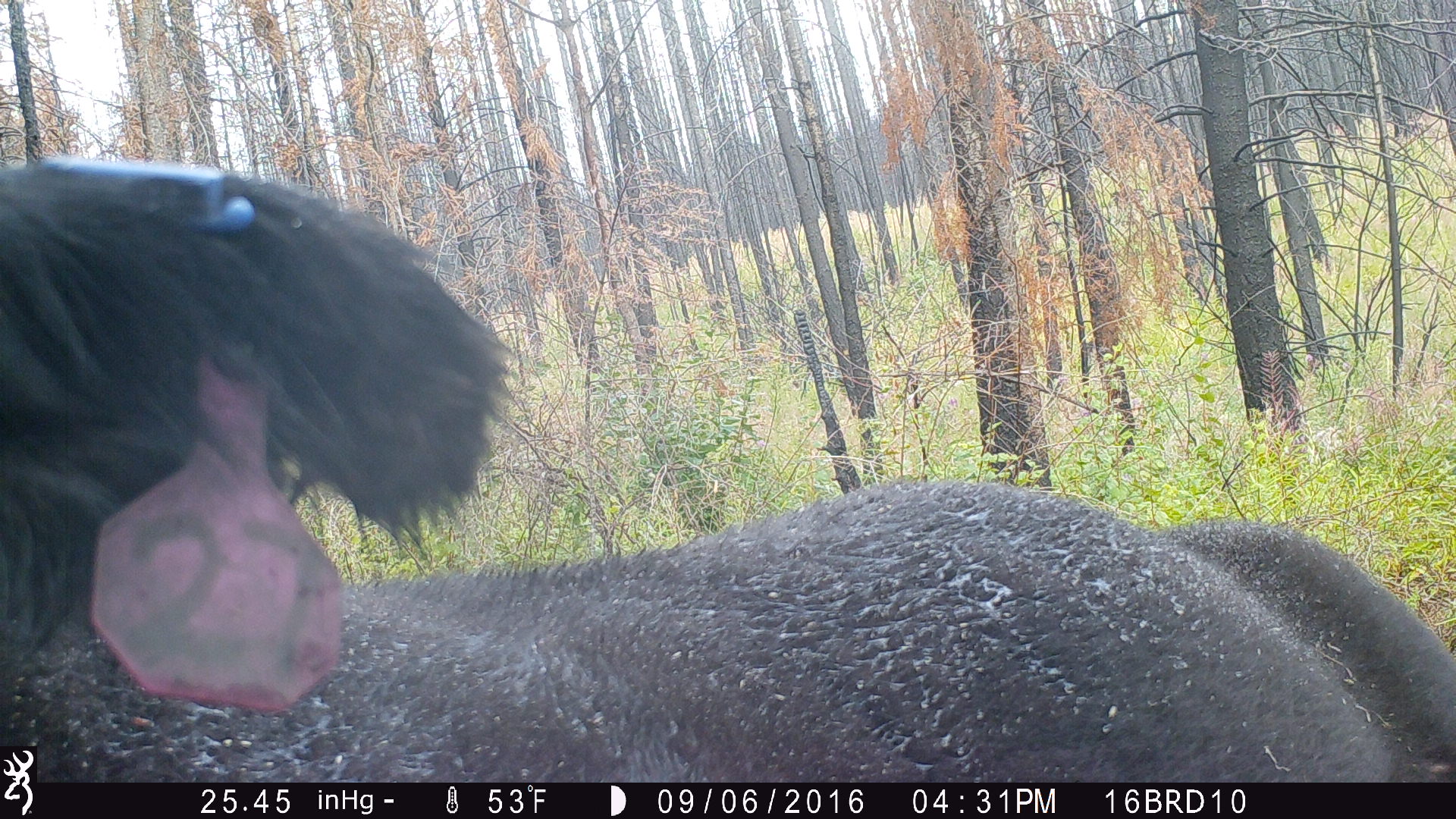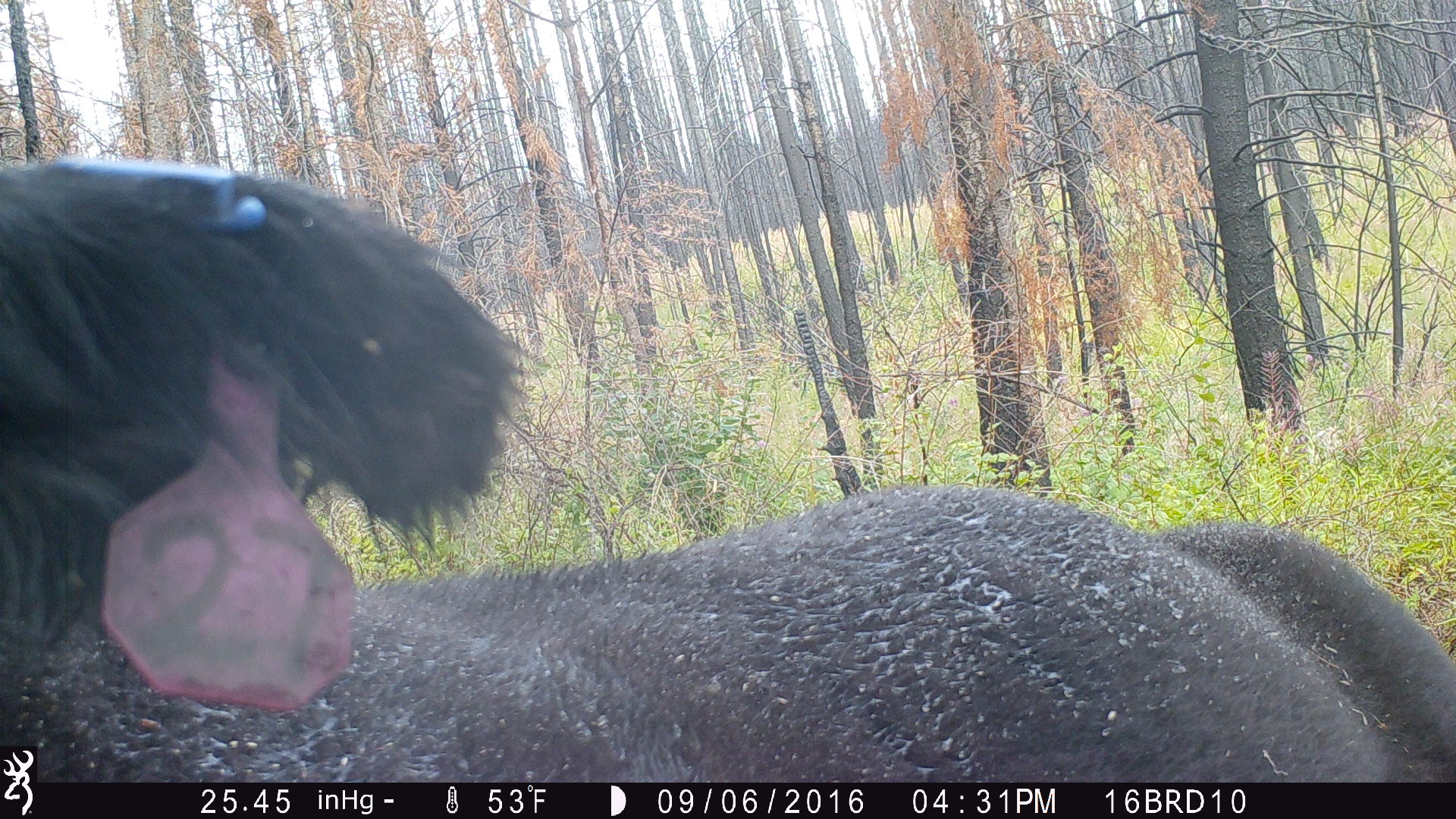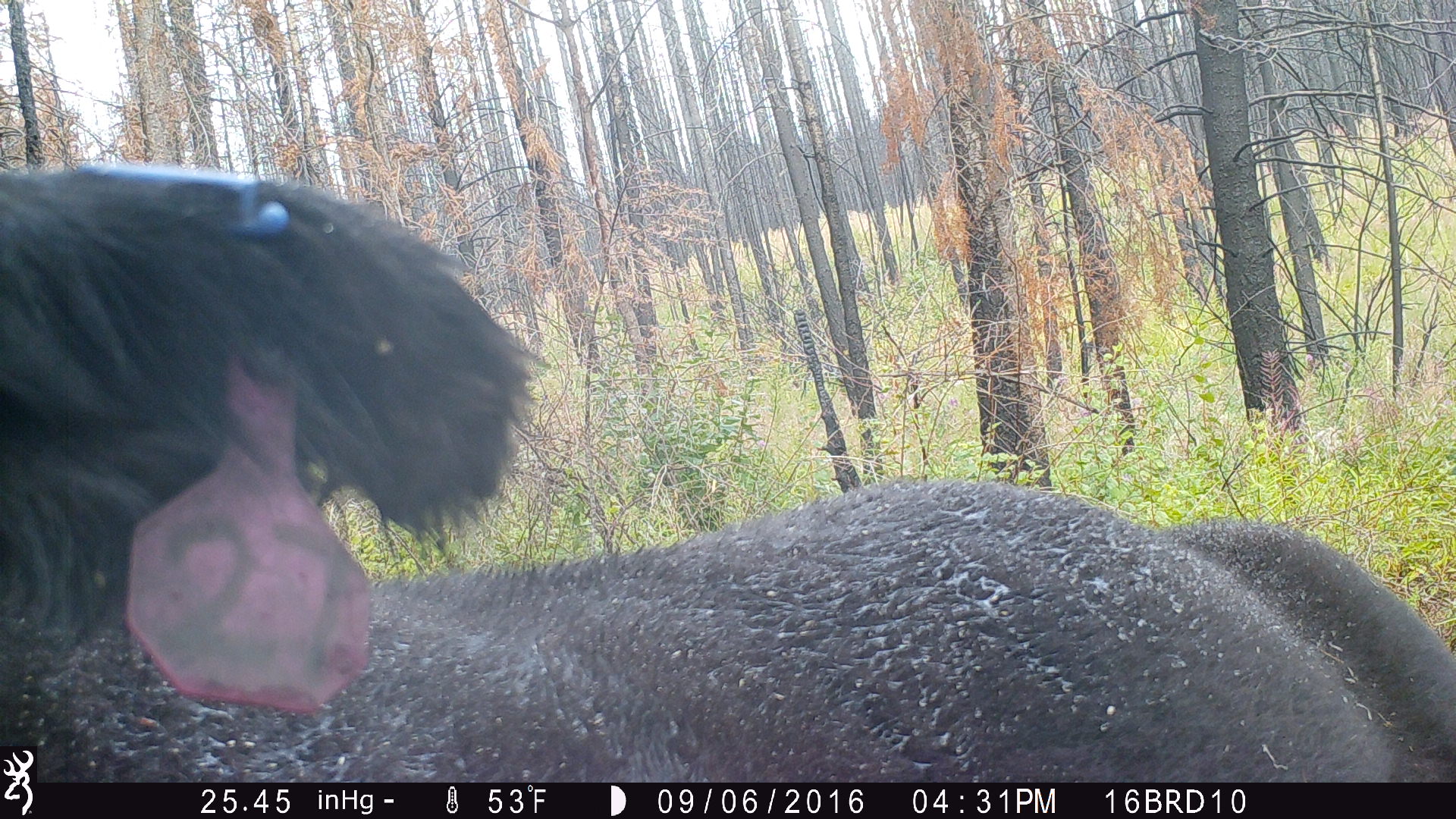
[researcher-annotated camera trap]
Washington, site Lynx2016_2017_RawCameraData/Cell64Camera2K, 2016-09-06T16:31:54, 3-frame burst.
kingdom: Animalia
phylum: Chordata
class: Mammalia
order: Artiodactyla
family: Bovidae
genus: Bos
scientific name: Bos taurus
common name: domestic cattle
Domestic cattle (Bos taurus). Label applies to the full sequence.